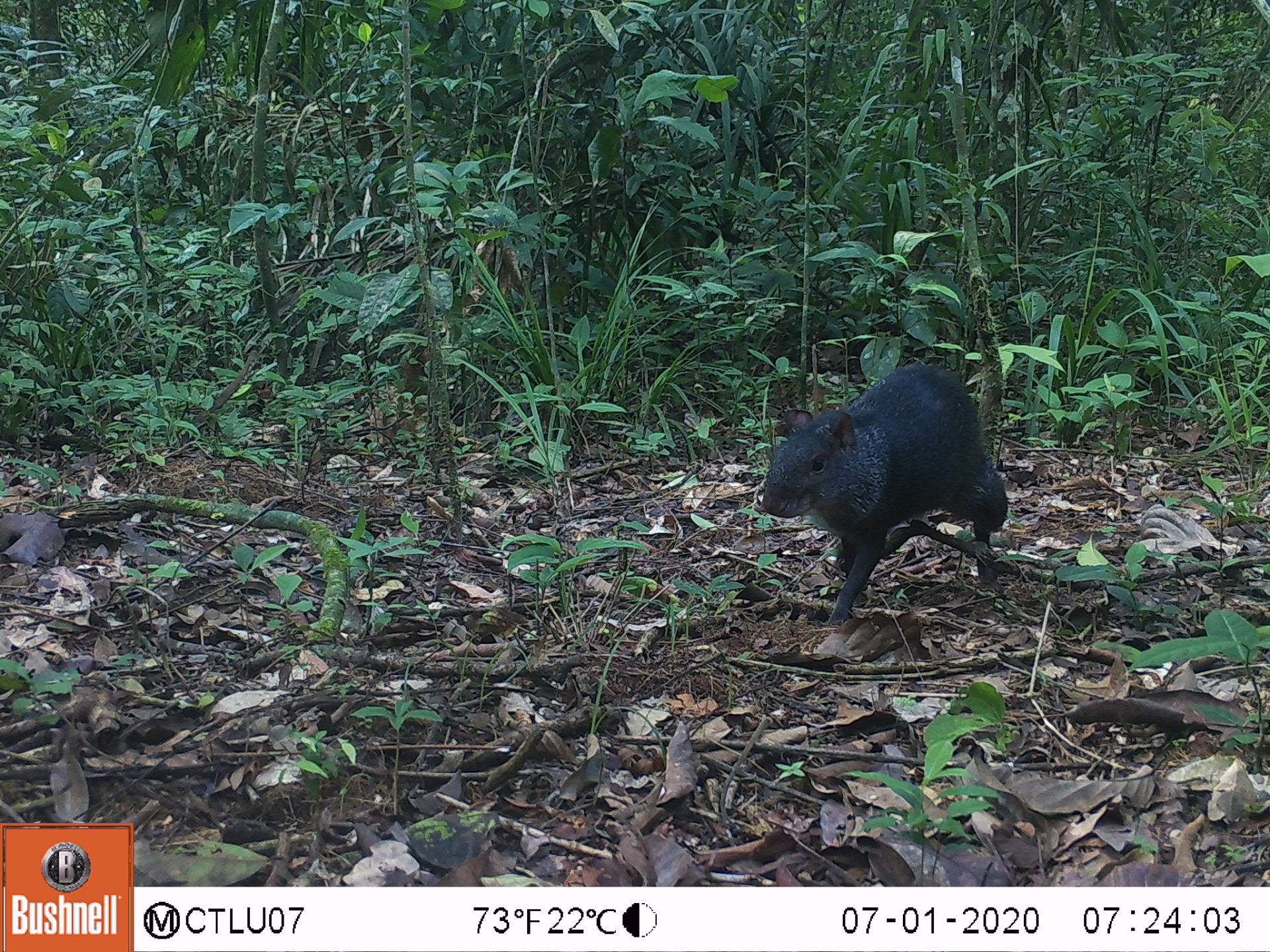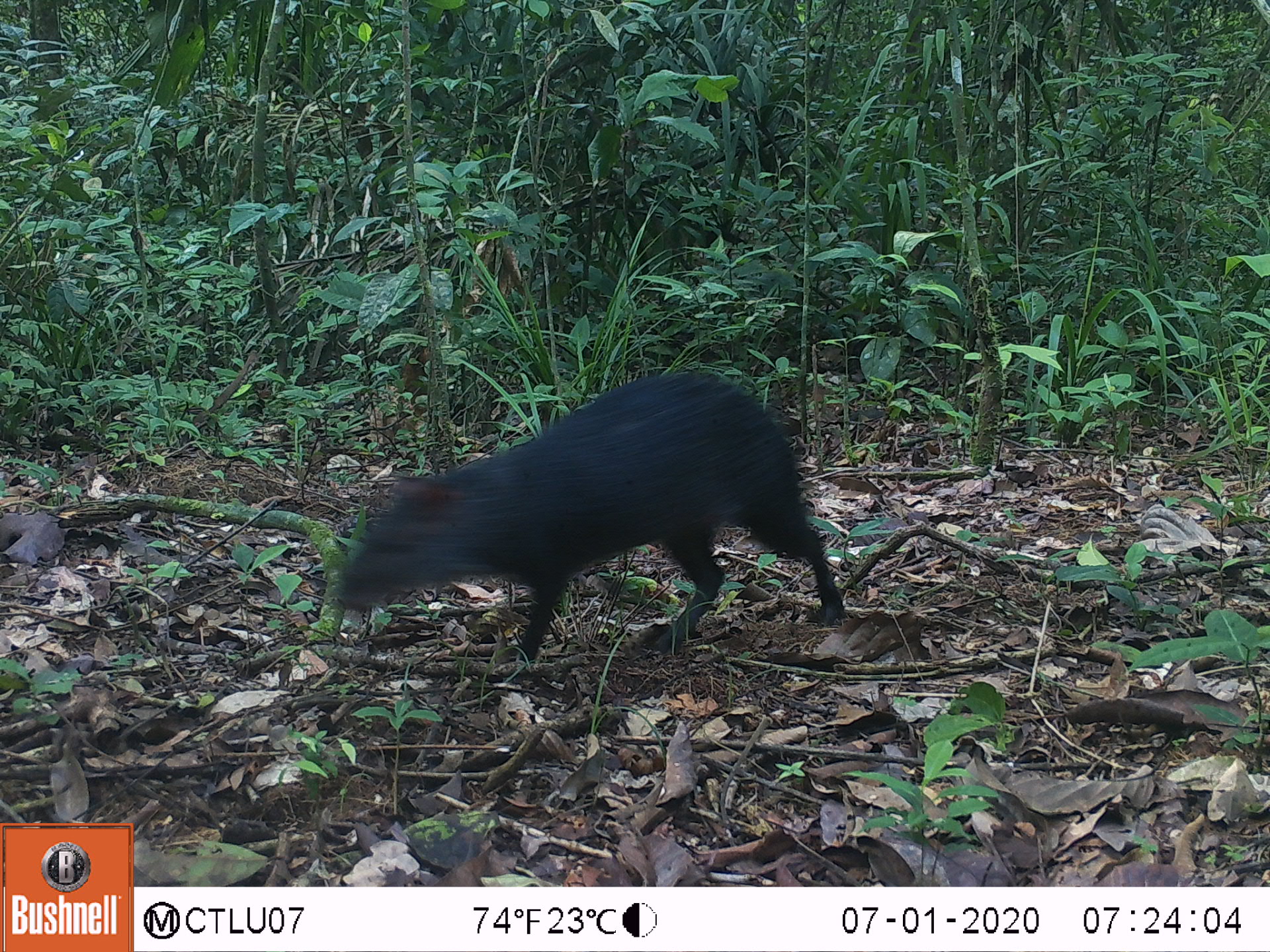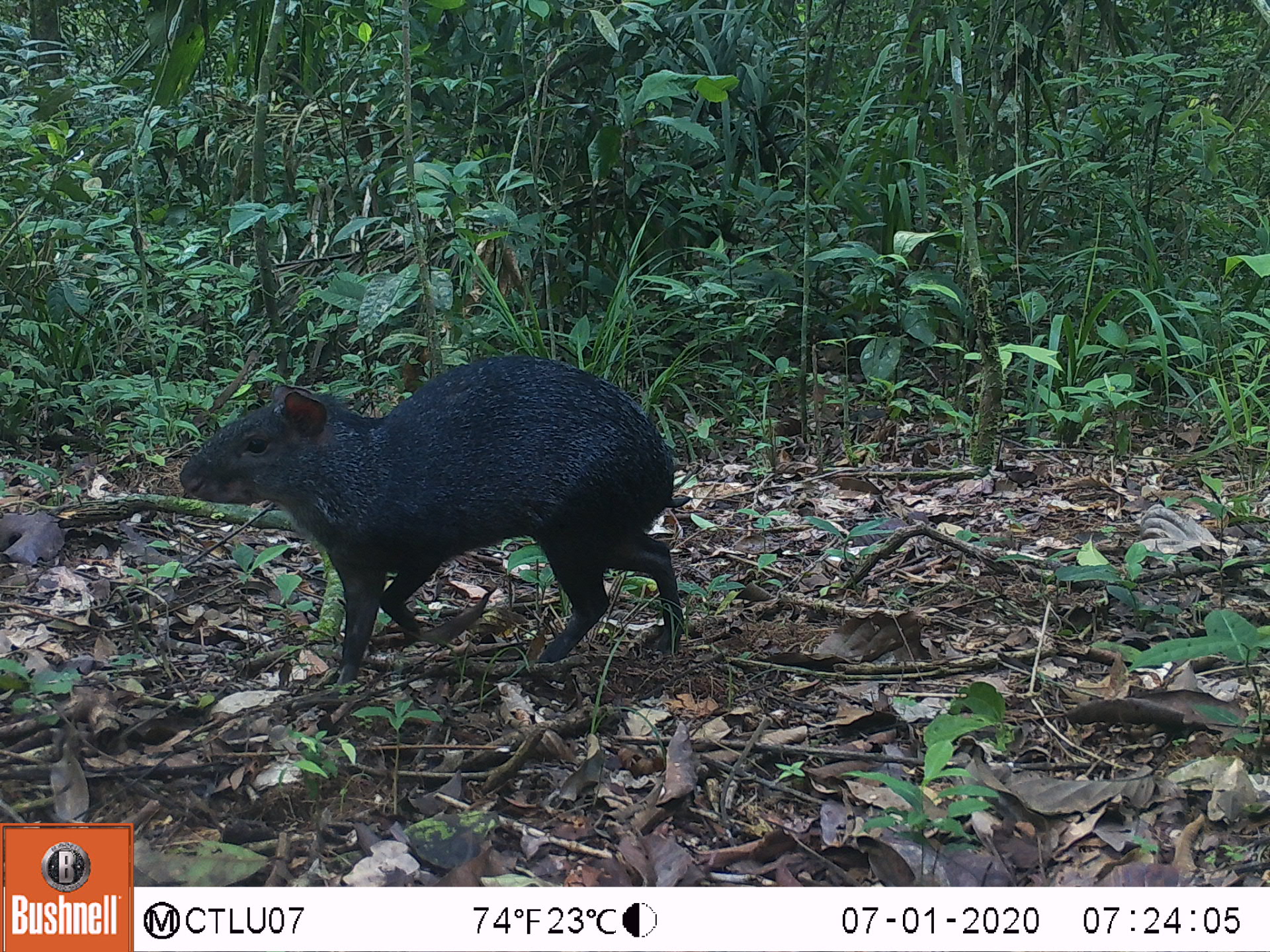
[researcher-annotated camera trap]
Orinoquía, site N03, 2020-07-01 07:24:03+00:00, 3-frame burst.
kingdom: Animalia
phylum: Chordata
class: Mammalia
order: Rodentia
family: Dasyproctidae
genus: Dasyprocta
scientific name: Dasyprocta fuliginosa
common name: black agouti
Black agouti (Dasyprocta fuliginosa).